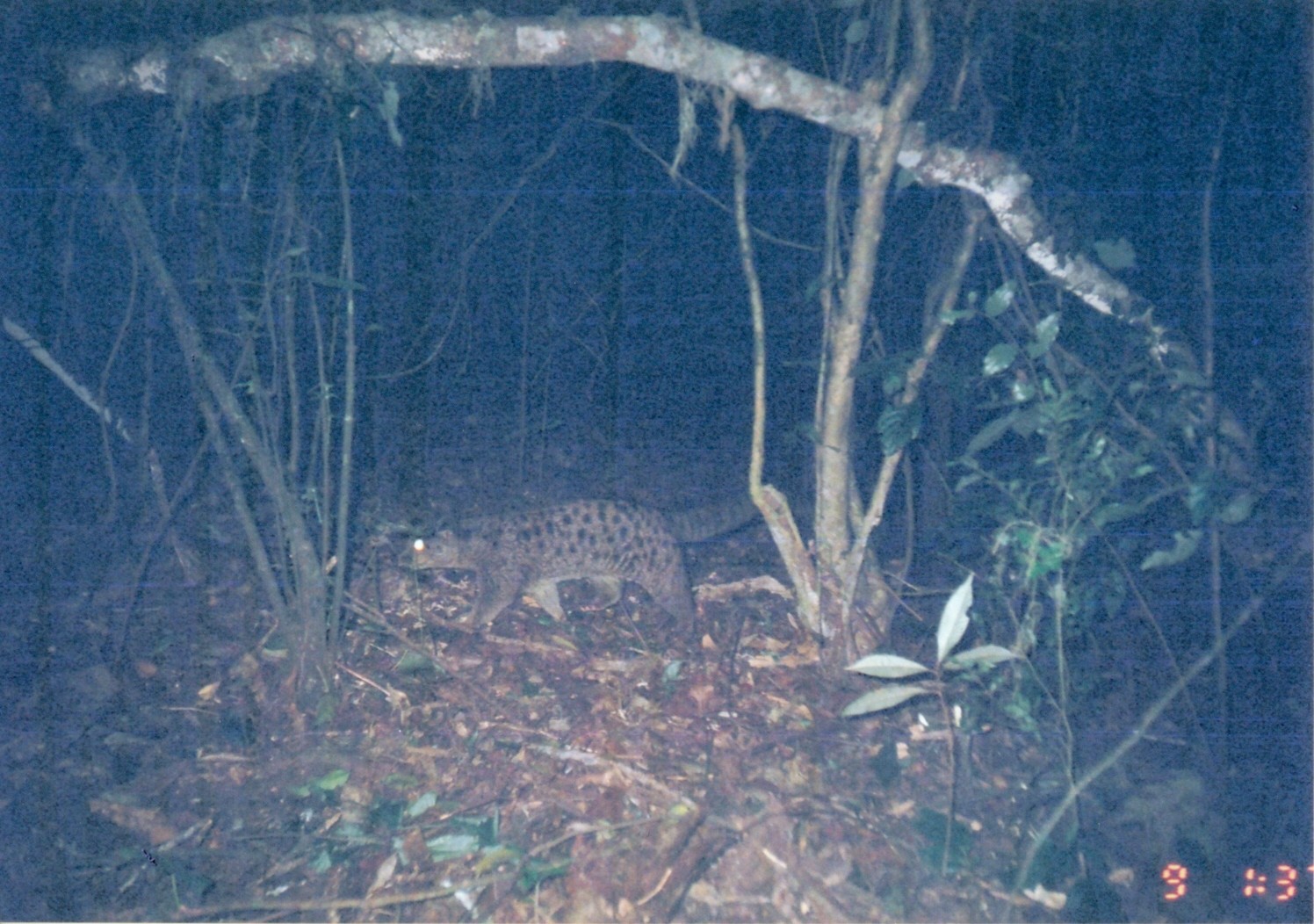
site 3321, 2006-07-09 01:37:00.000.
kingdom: Animalia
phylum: Chordata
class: Mammalia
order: Carnivora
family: Nandiniidae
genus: Nandinia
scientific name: Nandinia binotata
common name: african palm-civet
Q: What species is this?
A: Nandinia binotata (african palm-civet).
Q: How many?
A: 1.